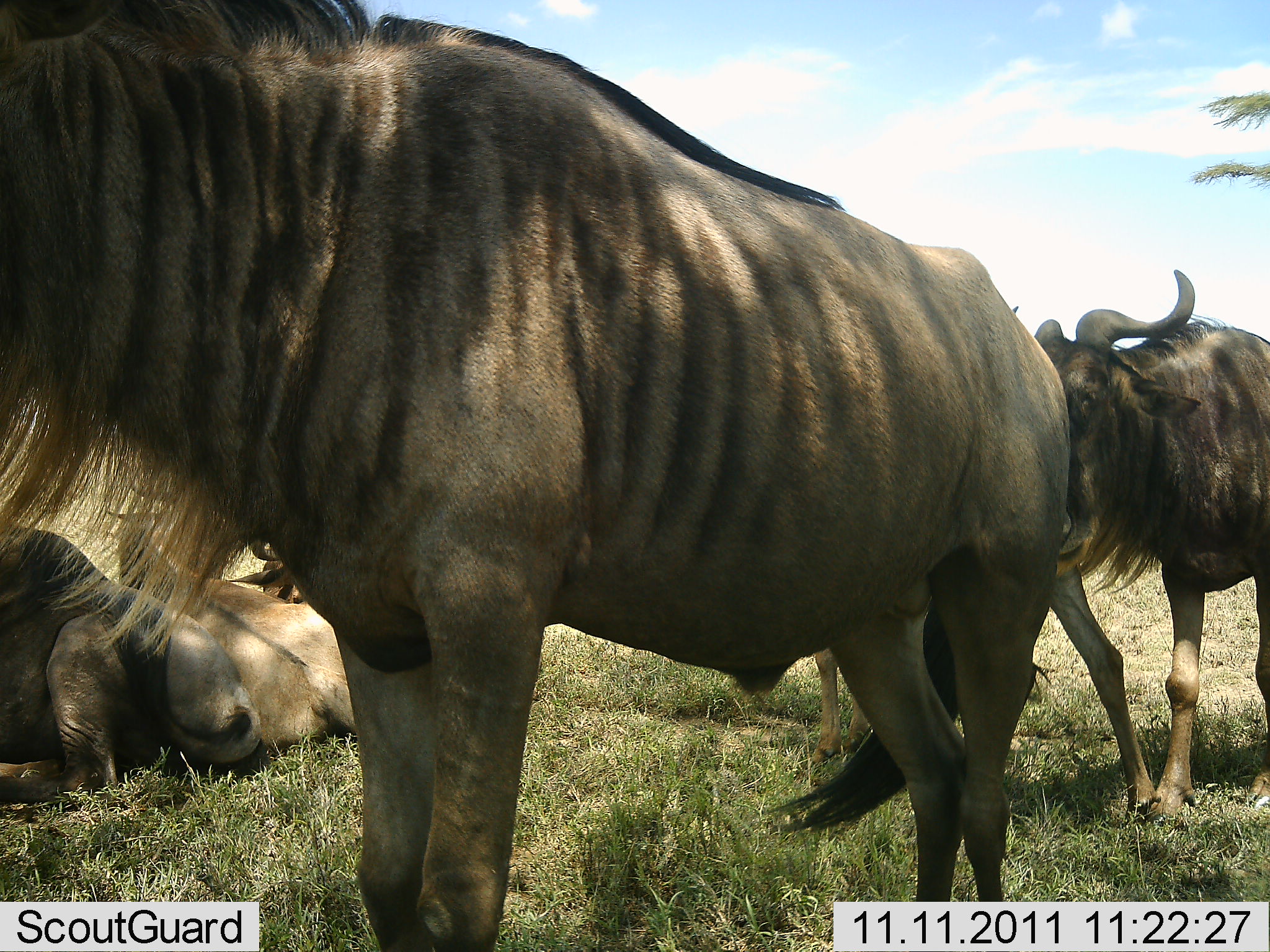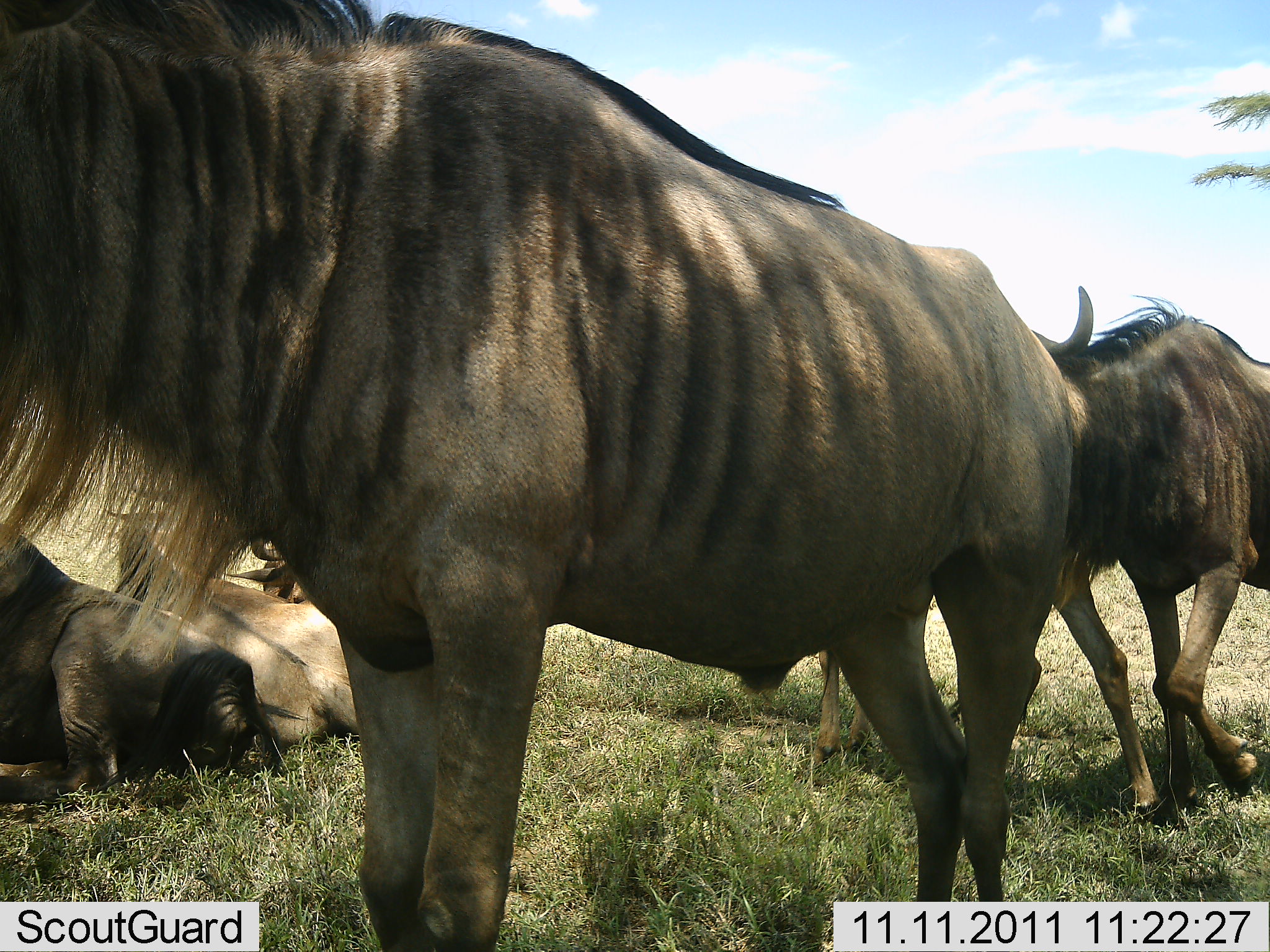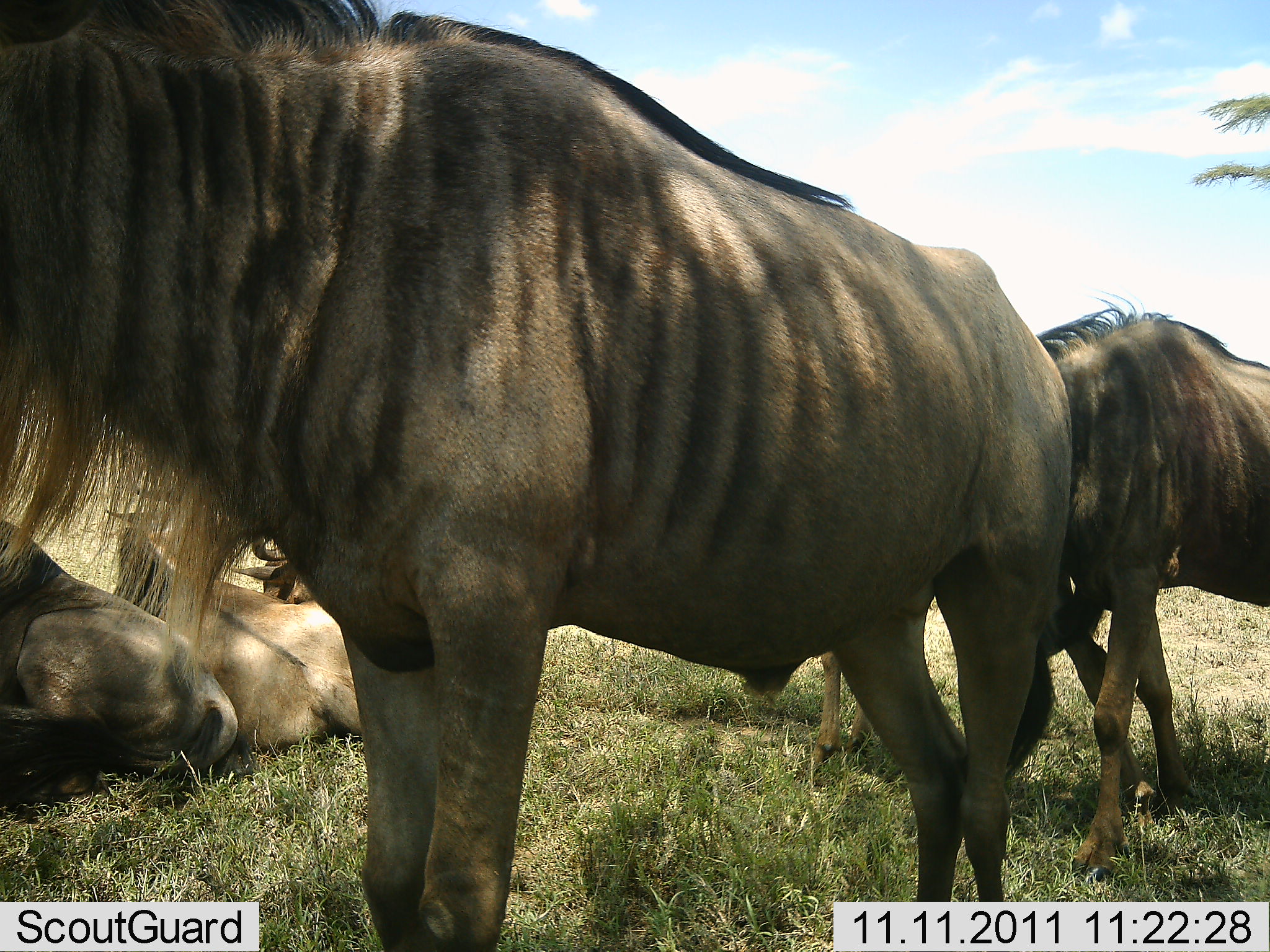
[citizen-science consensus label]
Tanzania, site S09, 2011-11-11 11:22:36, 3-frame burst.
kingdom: Animalia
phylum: Chordata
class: Mammalia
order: Artiodactyla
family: Bovidae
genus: Connochaetes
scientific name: Connochaetes taurinus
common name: blue wildebeest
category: wildebeest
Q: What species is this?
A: Wildebeest (blue wildebeest) (Connochaetes taurinus).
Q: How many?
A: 5.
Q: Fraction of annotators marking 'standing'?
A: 92%.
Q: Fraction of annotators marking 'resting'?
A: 100%.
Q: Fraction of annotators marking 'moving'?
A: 8%.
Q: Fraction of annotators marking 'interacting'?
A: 8%.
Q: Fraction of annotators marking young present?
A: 0%.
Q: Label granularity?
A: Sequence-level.